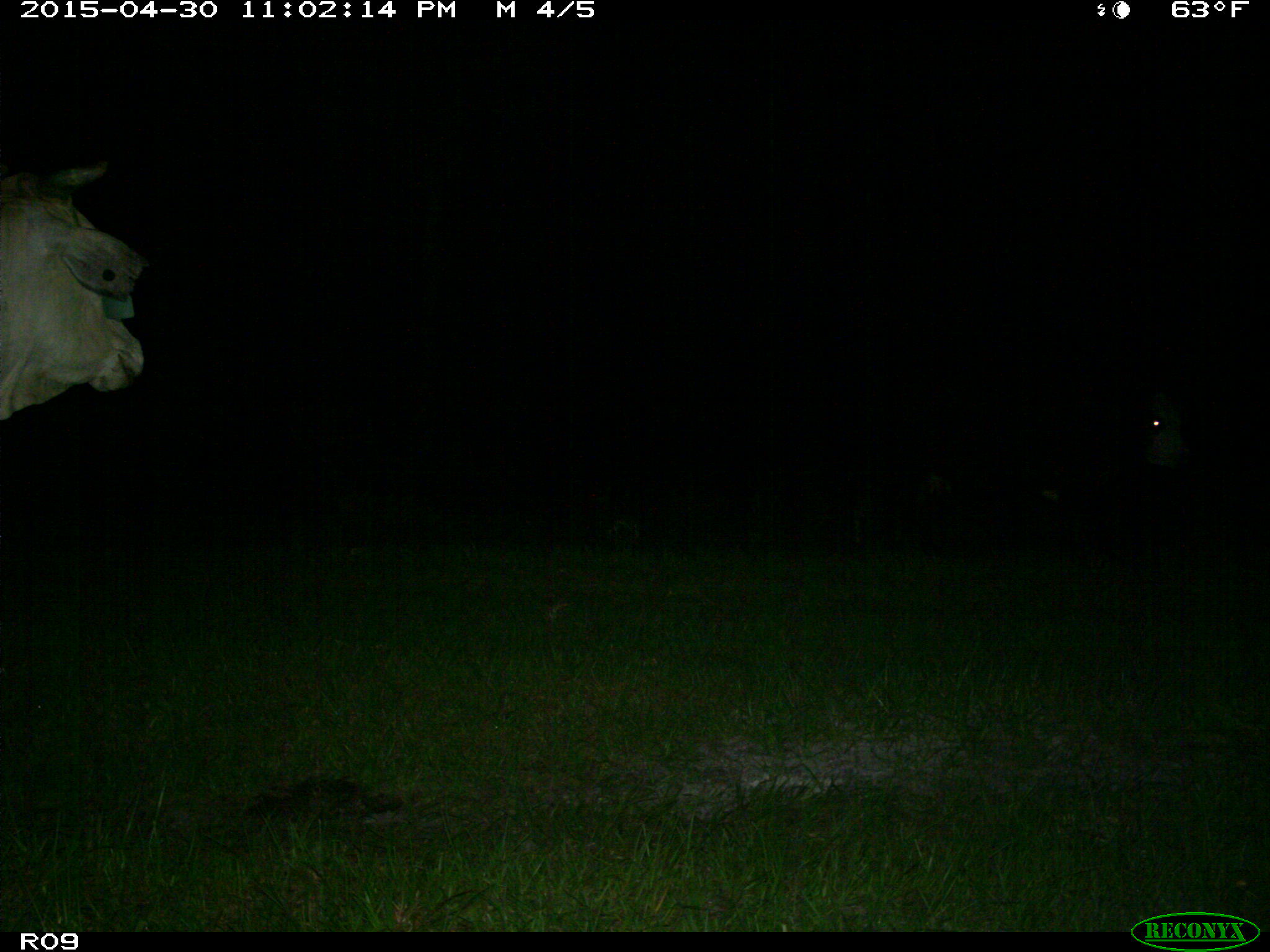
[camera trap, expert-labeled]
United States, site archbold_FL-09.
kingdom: Animalia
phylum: Chordata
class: Mammalia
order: Artiodactyla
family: Bovidae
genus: Bos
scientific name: Bos taurus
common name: domestic cow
Bos taurus (domestic cow).